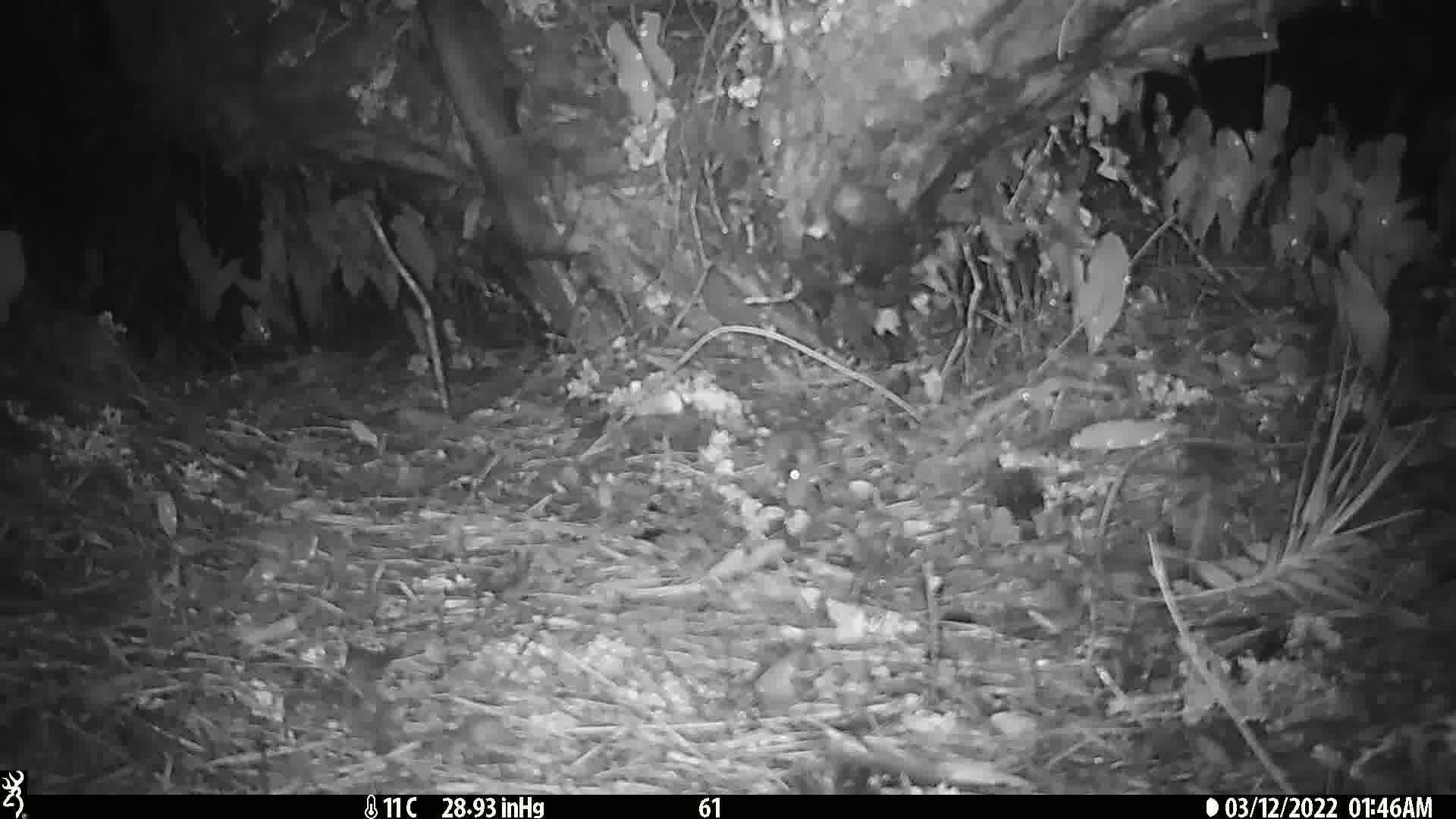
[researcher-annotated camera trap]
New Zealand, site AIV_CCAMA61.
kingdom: Animalia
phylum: Chordata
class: Mammalia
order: Rodentia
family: Muridae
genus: Mus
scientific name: Mus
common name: mouse